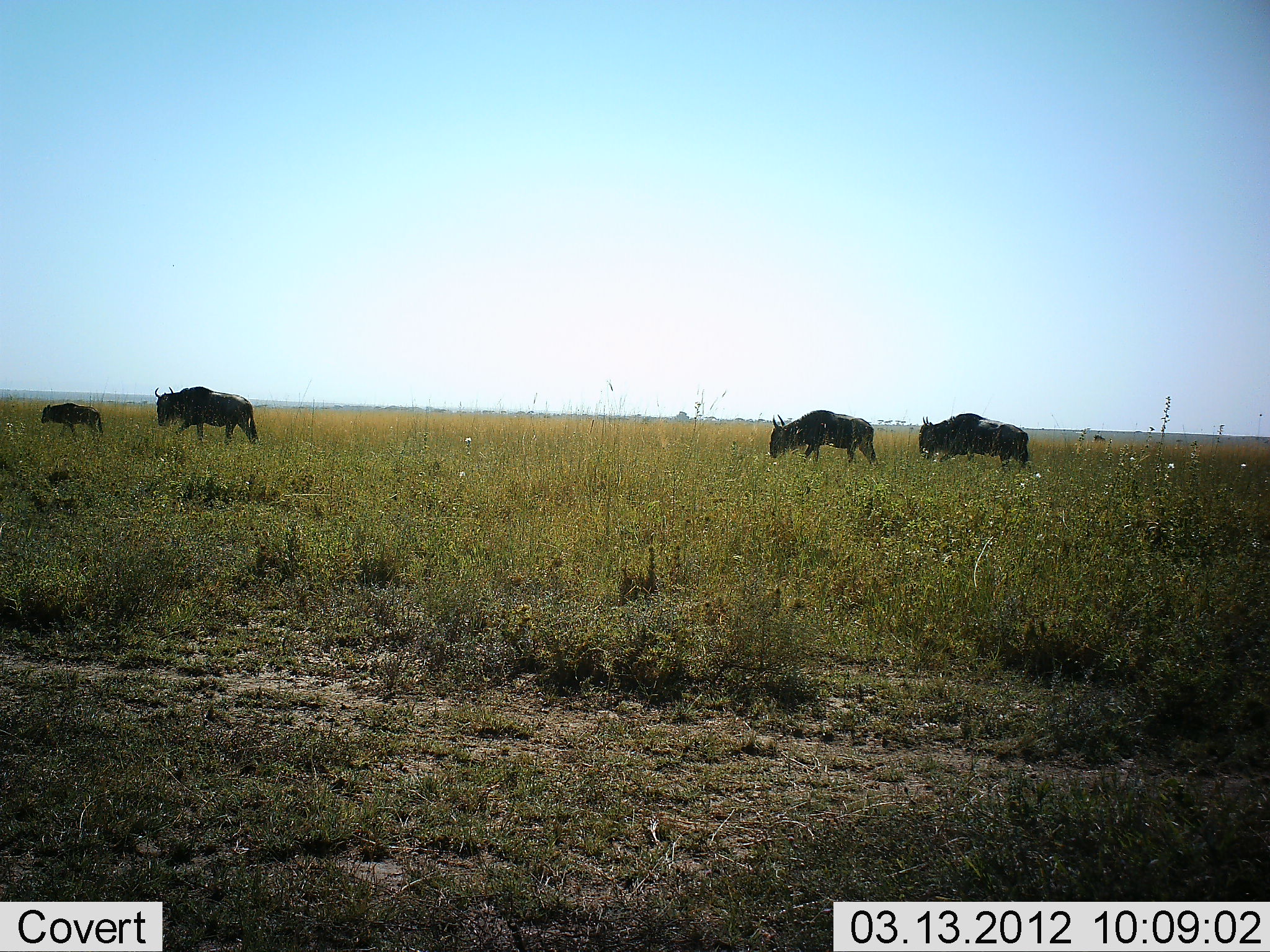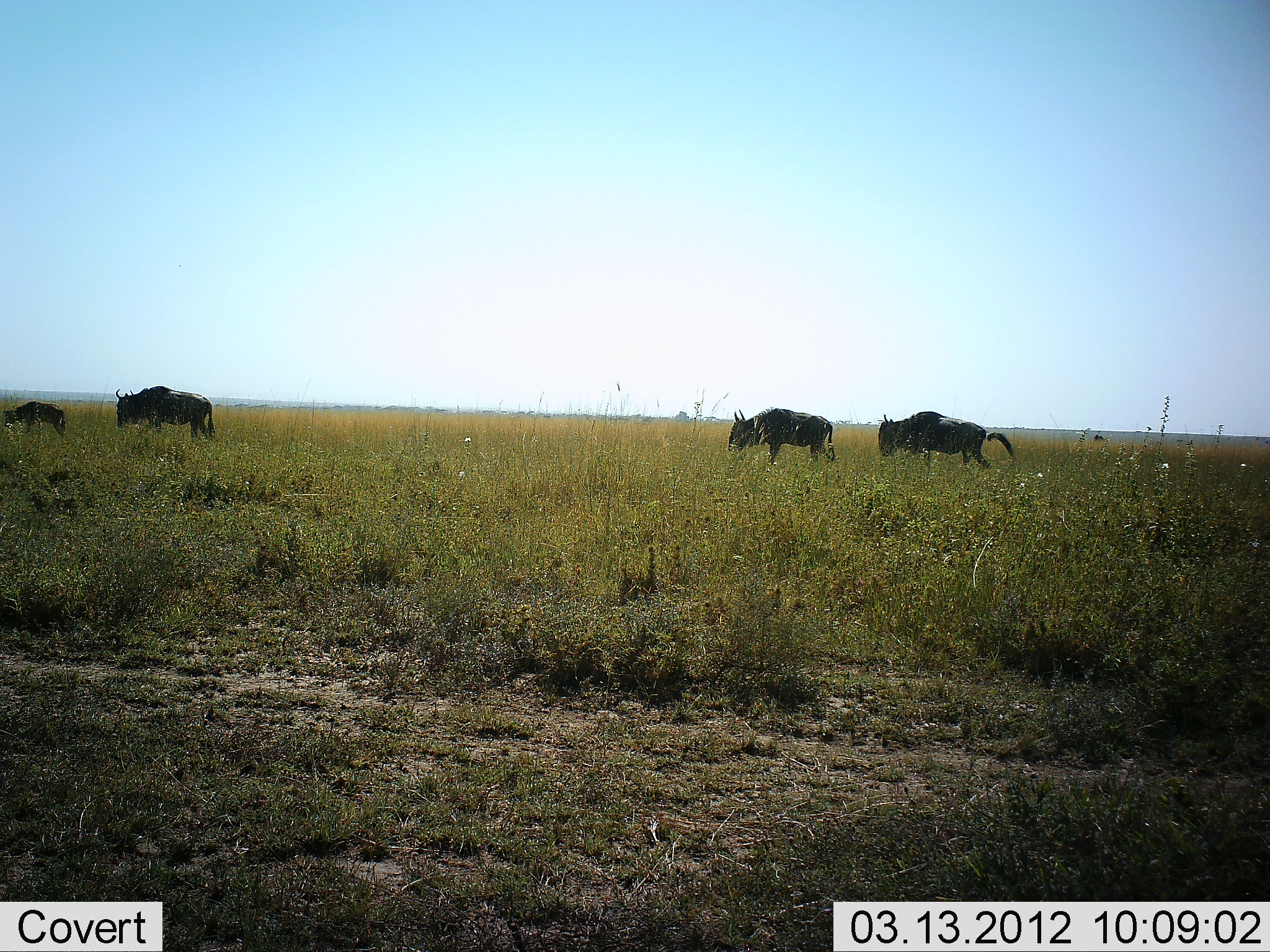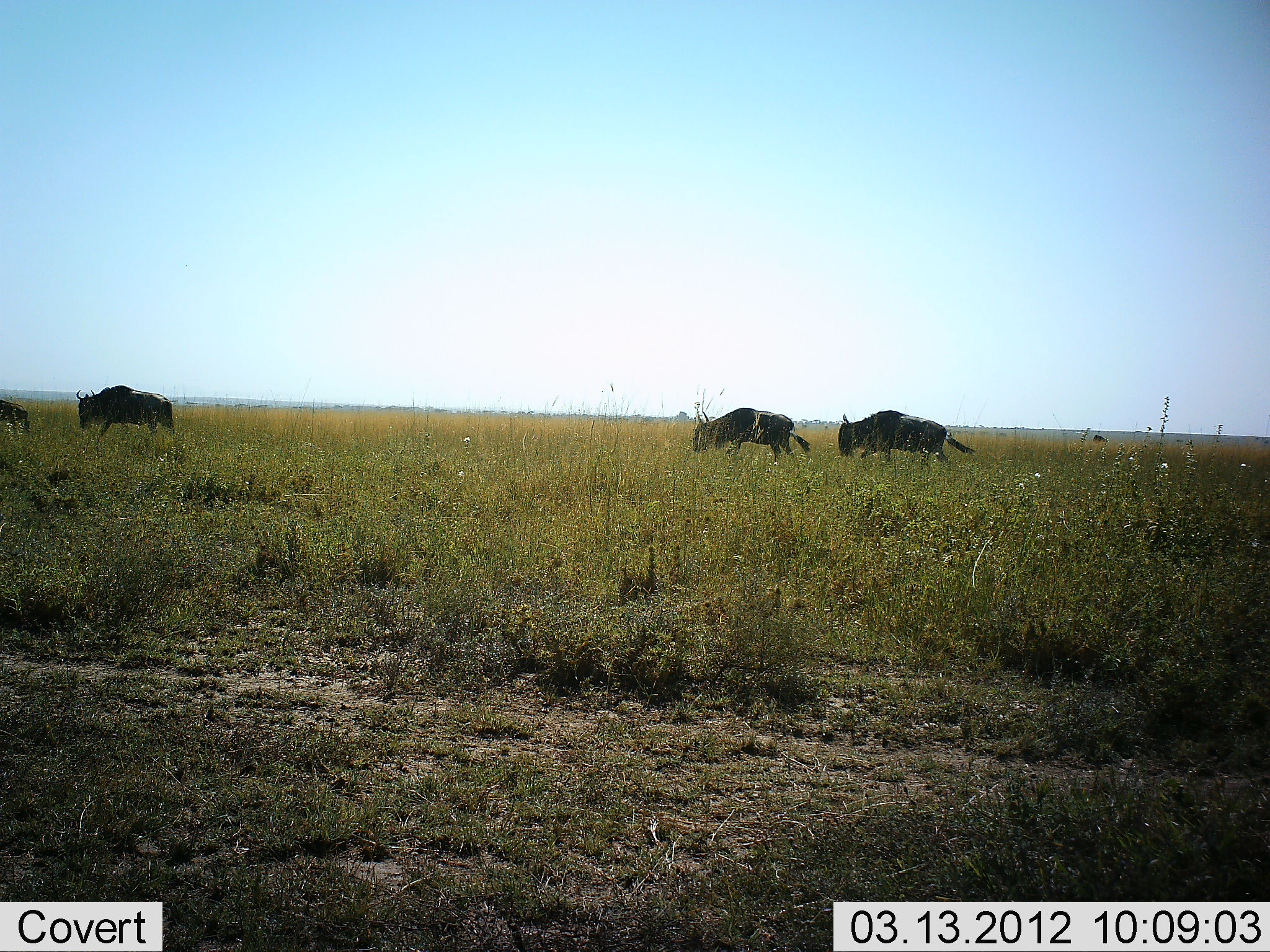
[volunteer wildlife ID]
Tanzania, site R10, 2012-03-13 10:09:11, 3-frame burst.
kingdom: Animalia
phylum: Chordata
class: Mammalia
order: Artiodactyla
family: Bovidae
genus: Connochaetes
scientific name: Connochaetes taurinus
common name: blue wildebeest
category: wildebeest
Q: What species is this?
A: Wildebeest (blue wildebeest) (Connochaetes taurinus).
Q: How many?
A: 4.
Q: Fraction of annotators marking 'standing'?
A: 4%.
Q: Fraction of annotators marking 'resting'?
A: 0%.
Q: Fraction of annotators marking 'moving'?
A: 96%.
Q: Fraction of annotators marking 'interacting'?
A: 0%.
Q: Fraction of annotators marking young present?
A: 67%.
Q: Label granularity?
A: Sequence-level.